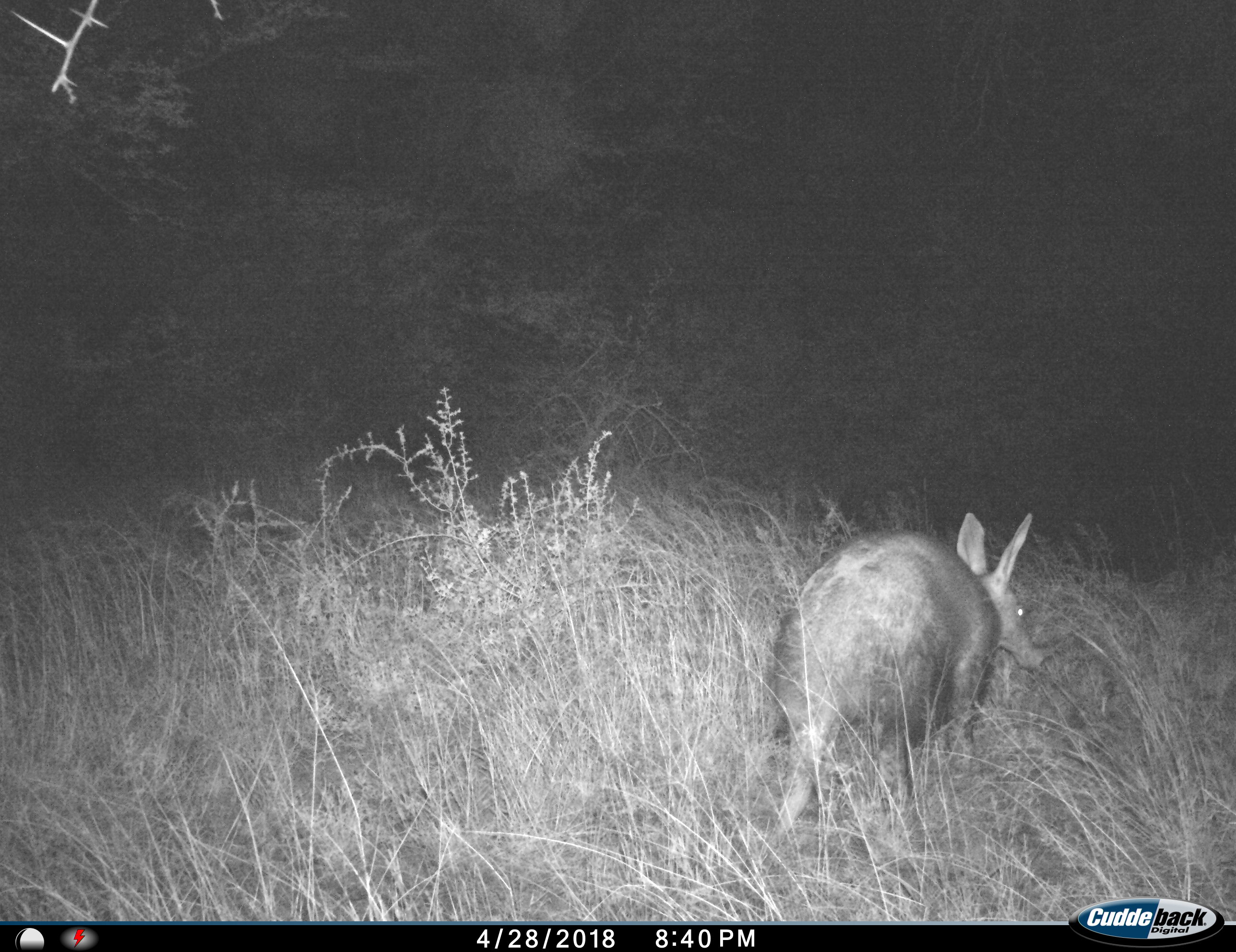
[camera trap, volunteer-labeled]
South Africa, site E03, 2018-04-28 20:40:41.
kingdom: Animalia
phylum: Chordata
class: Mammalia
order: Tubulidentata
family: Orycteropodidae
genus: Orycteropus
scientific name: Orycteropus afer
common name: aardvark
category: aardvarkantbear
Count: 1.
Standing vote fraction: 57%.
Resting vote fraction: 0%.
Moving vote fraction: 43%.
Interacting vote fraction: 0%.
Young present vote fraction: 0%.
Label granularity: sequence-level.